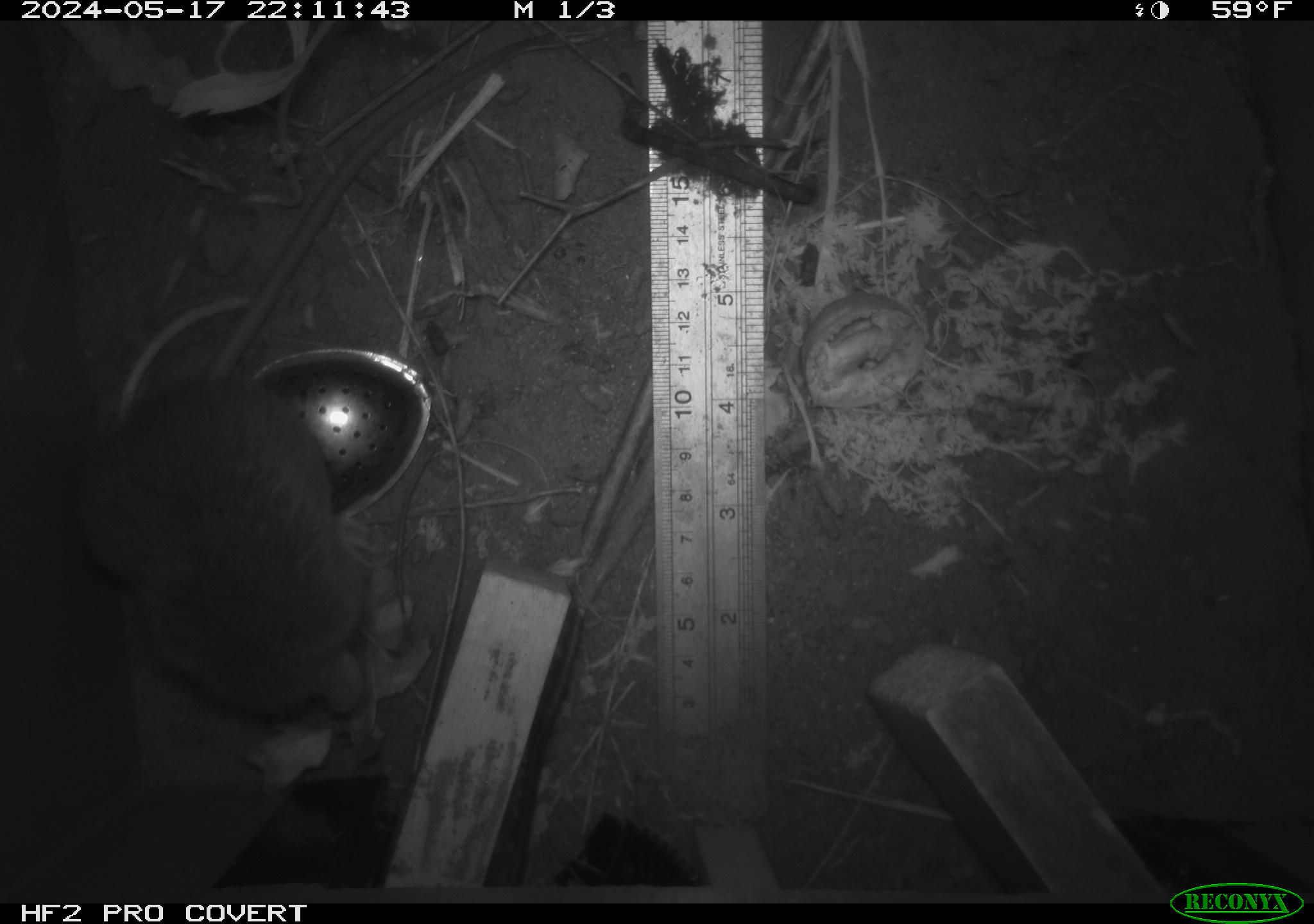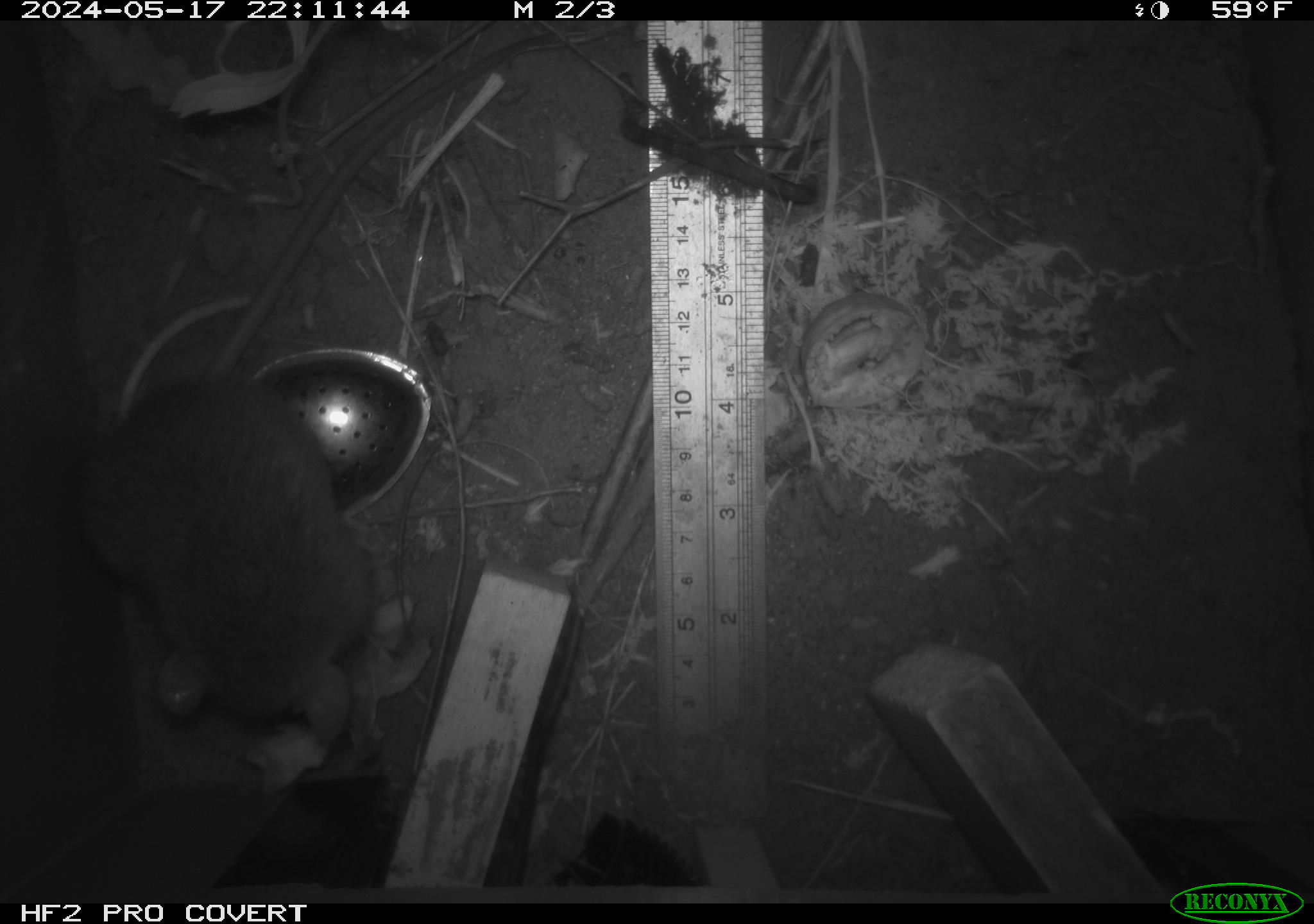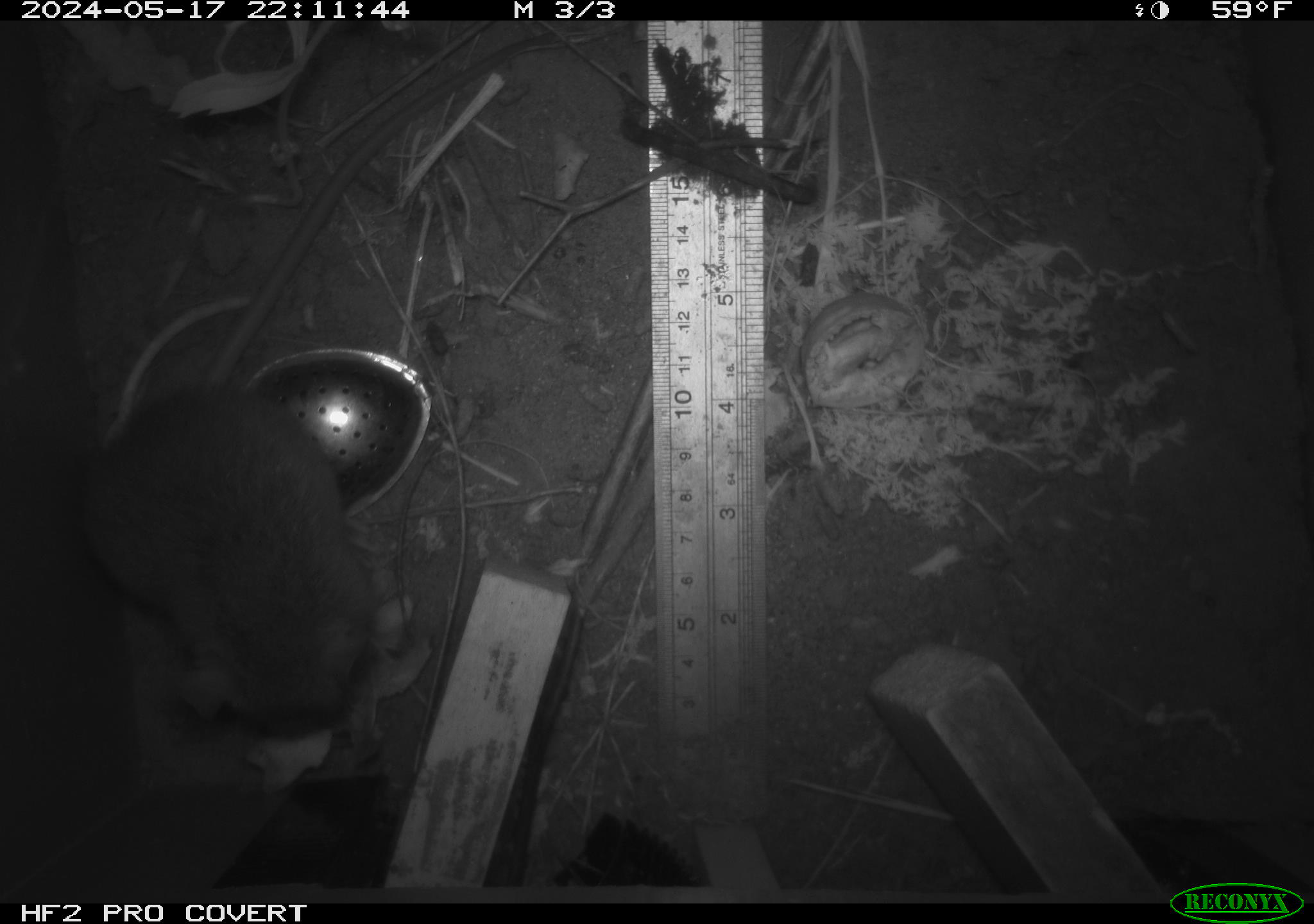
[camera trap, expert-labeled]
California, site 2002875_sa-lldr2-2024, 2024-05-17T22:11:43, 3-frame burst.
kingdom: Animalia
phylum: Chordata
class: Mammalia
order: Rodentia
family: Muridae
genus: Rattus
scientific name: Rattus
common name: rat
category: rattus species